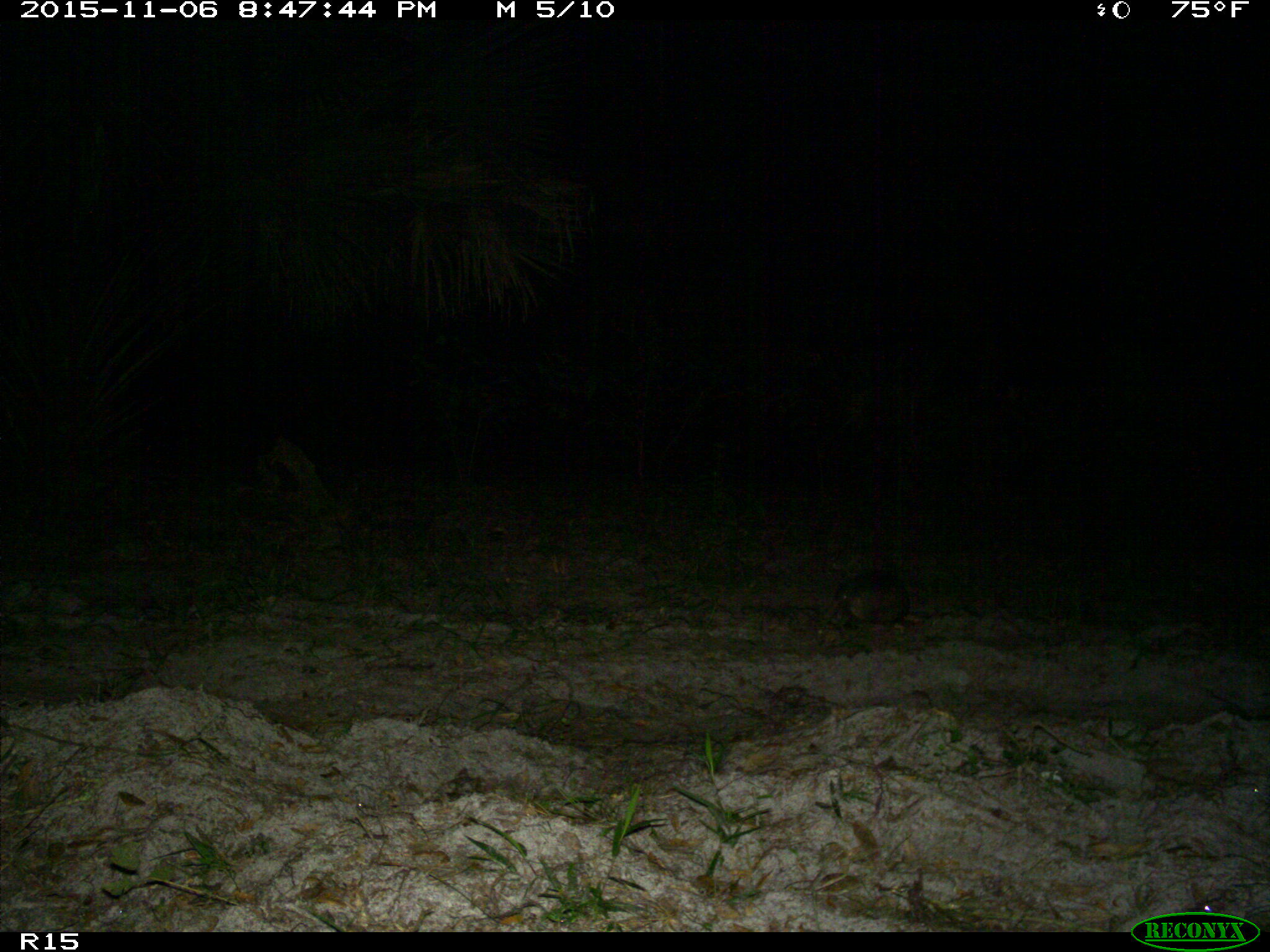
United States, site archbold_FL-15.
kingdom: Animalia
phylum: Chordata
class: Mammalia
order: Cingulata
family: Dasypodidae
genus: Dasypus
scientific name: Dasypus novemcinctus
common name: nine-banded armadillo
Dasypus novemcinctus (nine-banded armadillo).